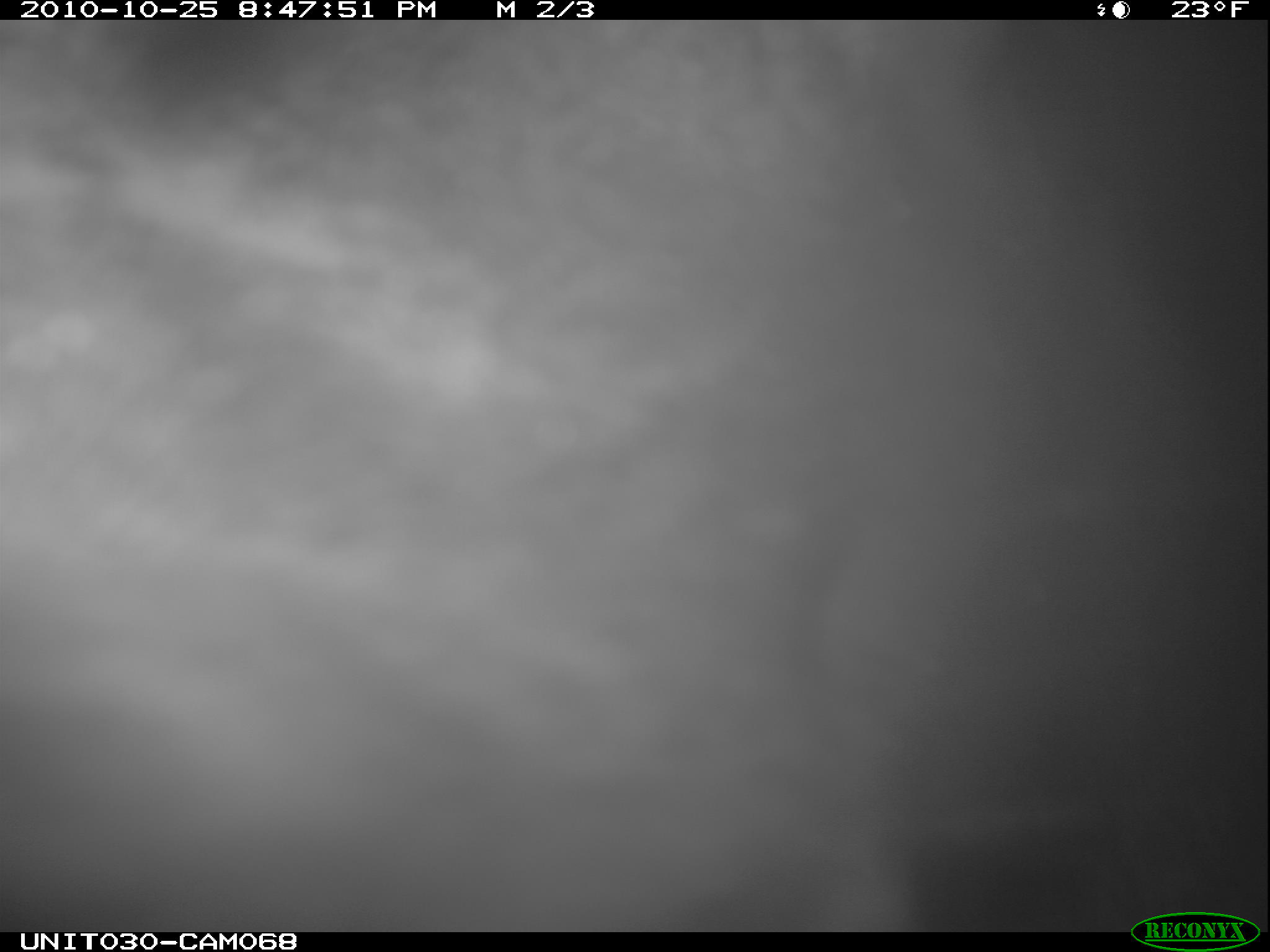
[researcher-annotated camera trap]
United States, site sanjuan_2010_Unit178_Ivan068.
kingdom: Animalia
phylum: Chordata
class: Mammalia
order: Artiodactyla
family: Cervidae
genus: Cervus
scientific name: Cervus elaphus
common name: red deer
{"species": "Cervus elaphus (red deer)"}